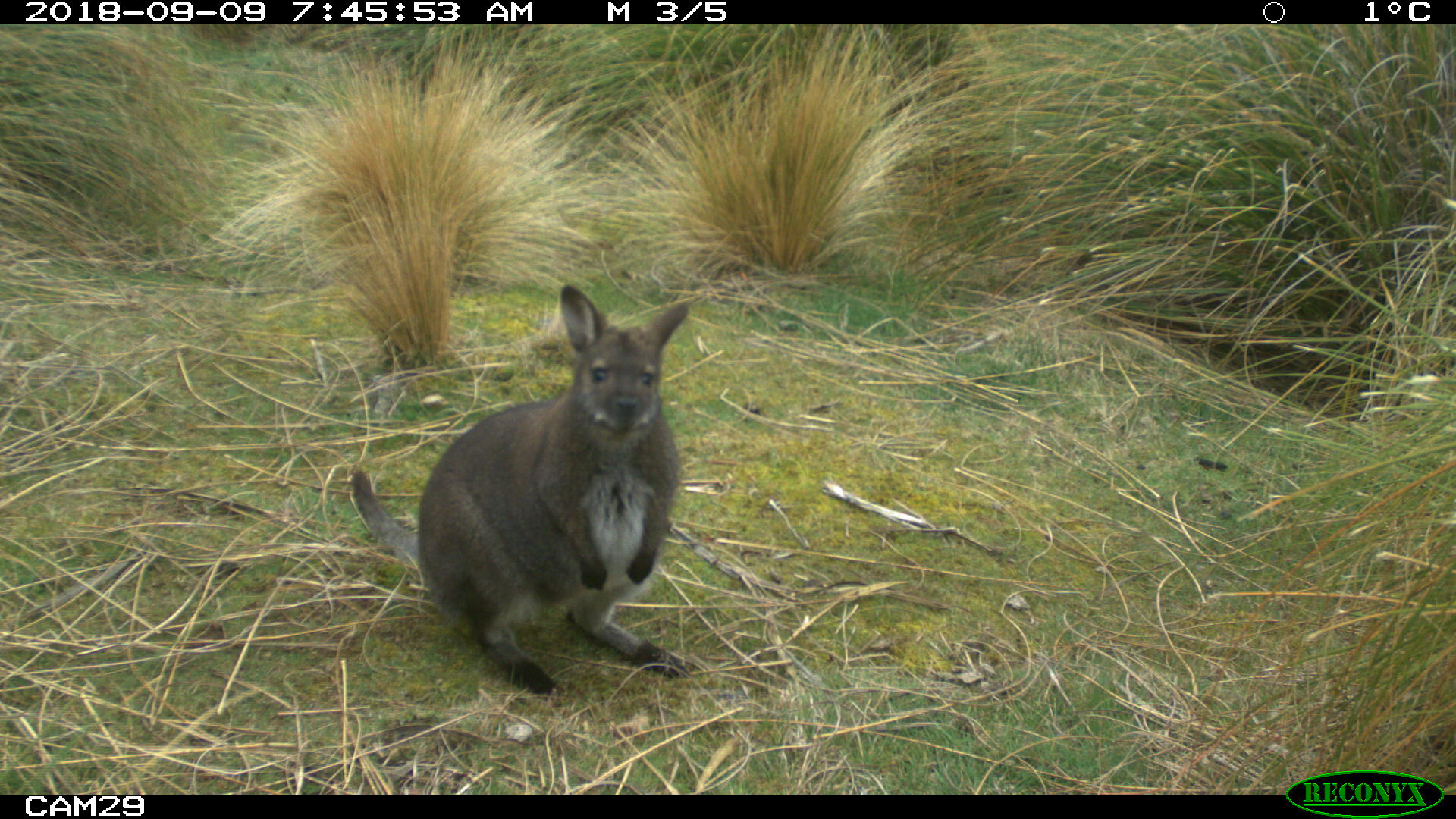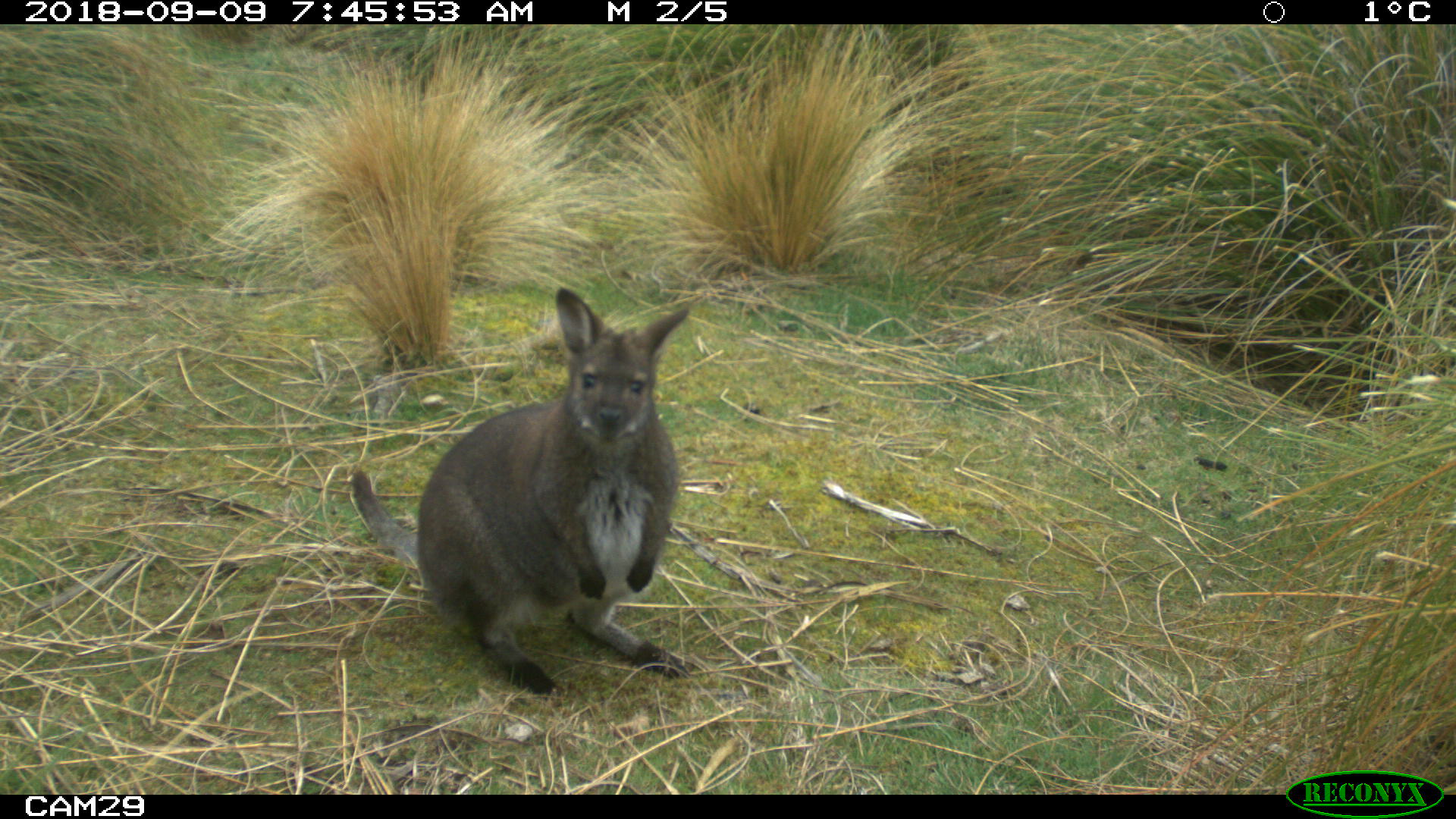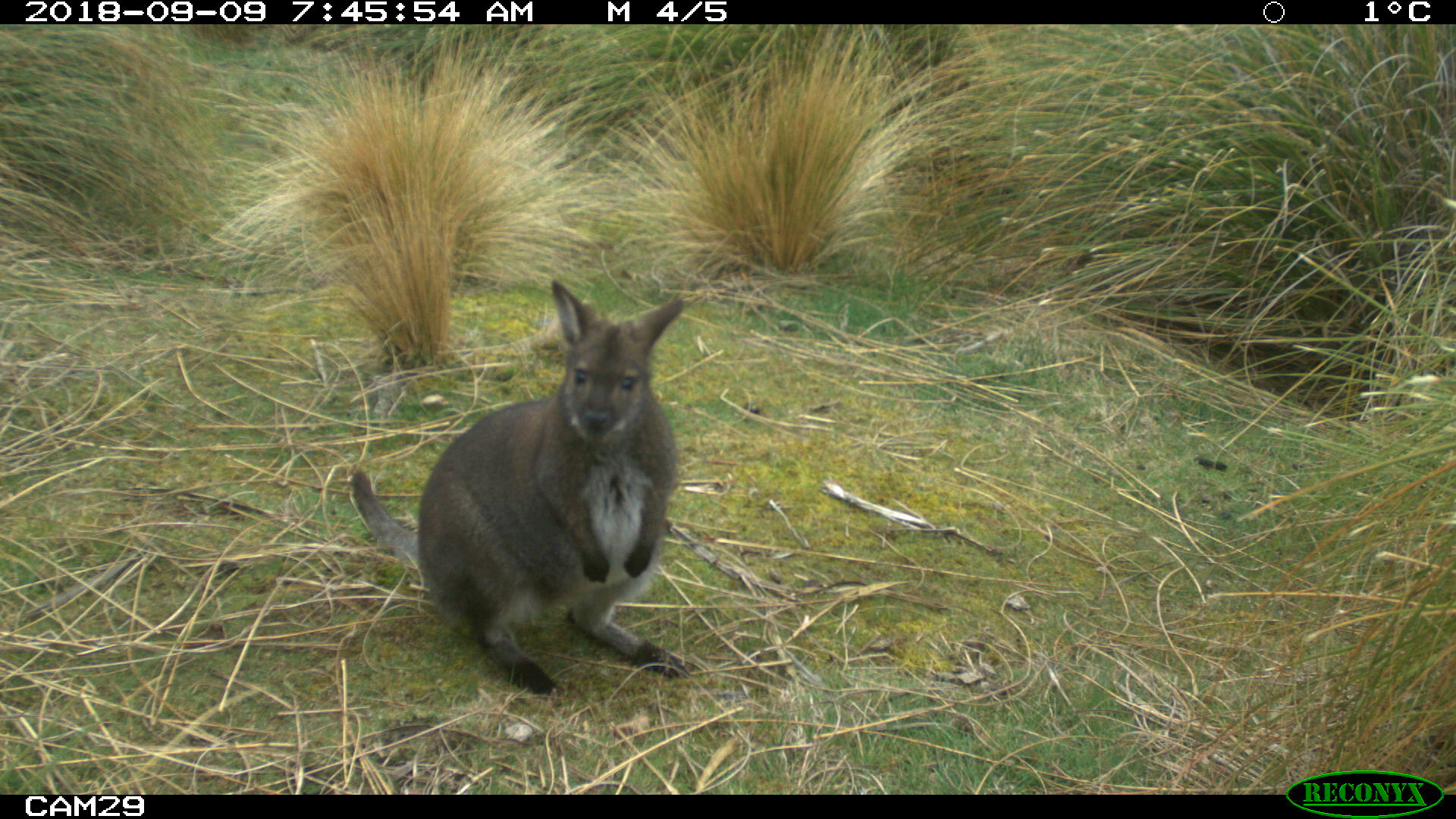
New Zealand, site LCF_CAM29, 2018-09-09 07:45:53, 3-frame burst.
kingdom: Animalia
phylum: Chordata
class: Mammalia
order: Diprotodontia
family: Macropodidae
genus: Notamacropus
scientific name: Notamacropus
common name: wallaby